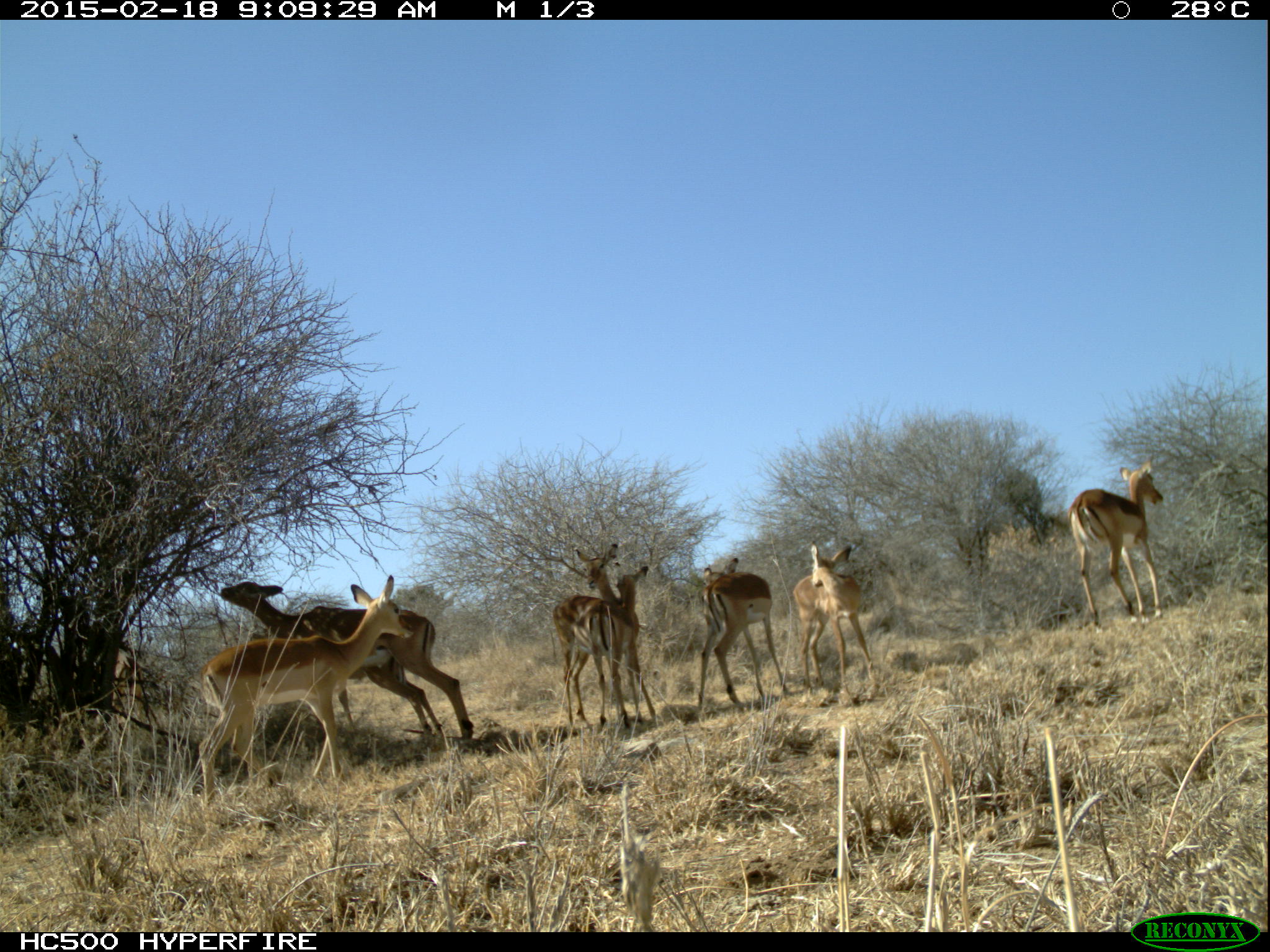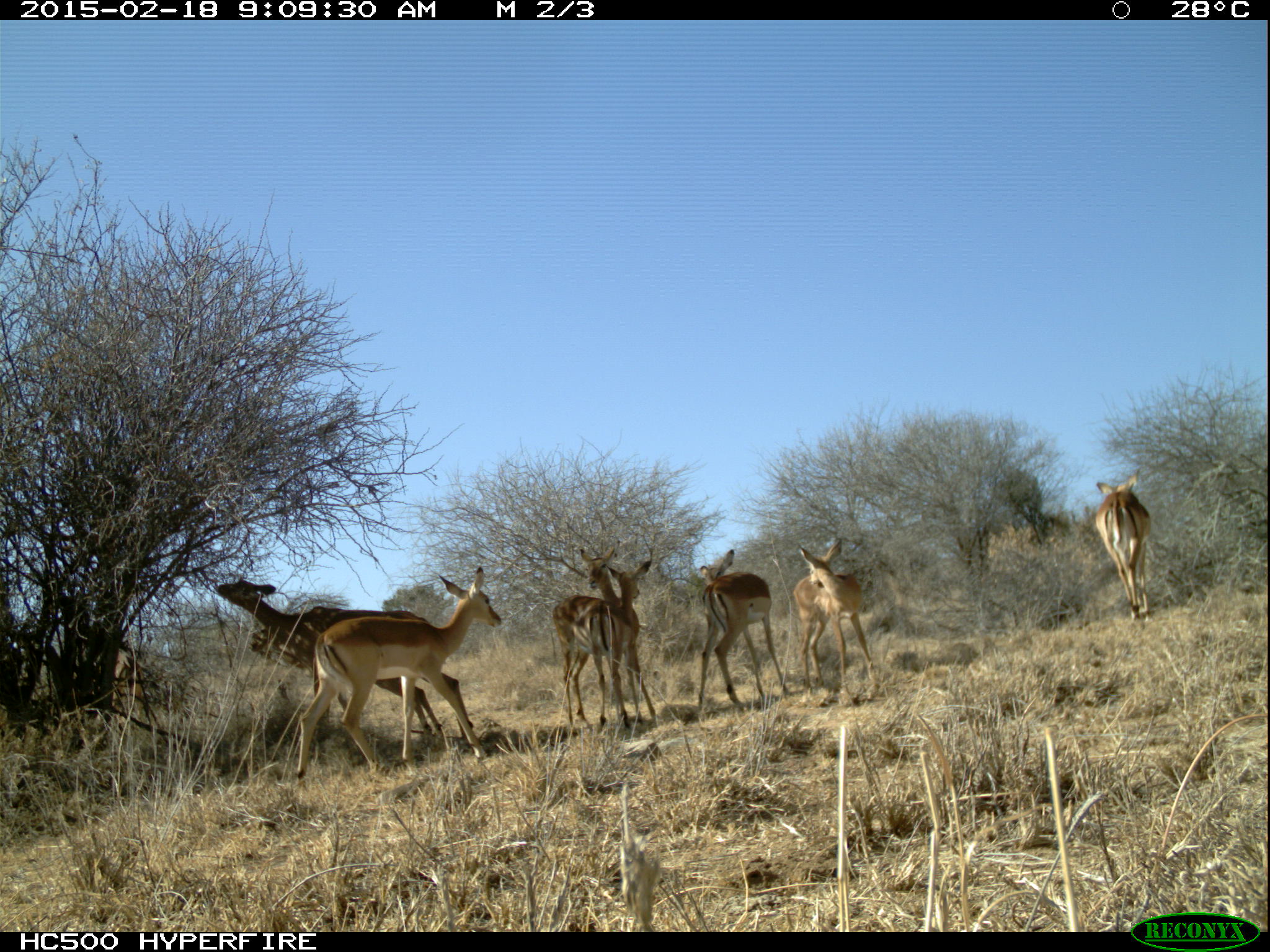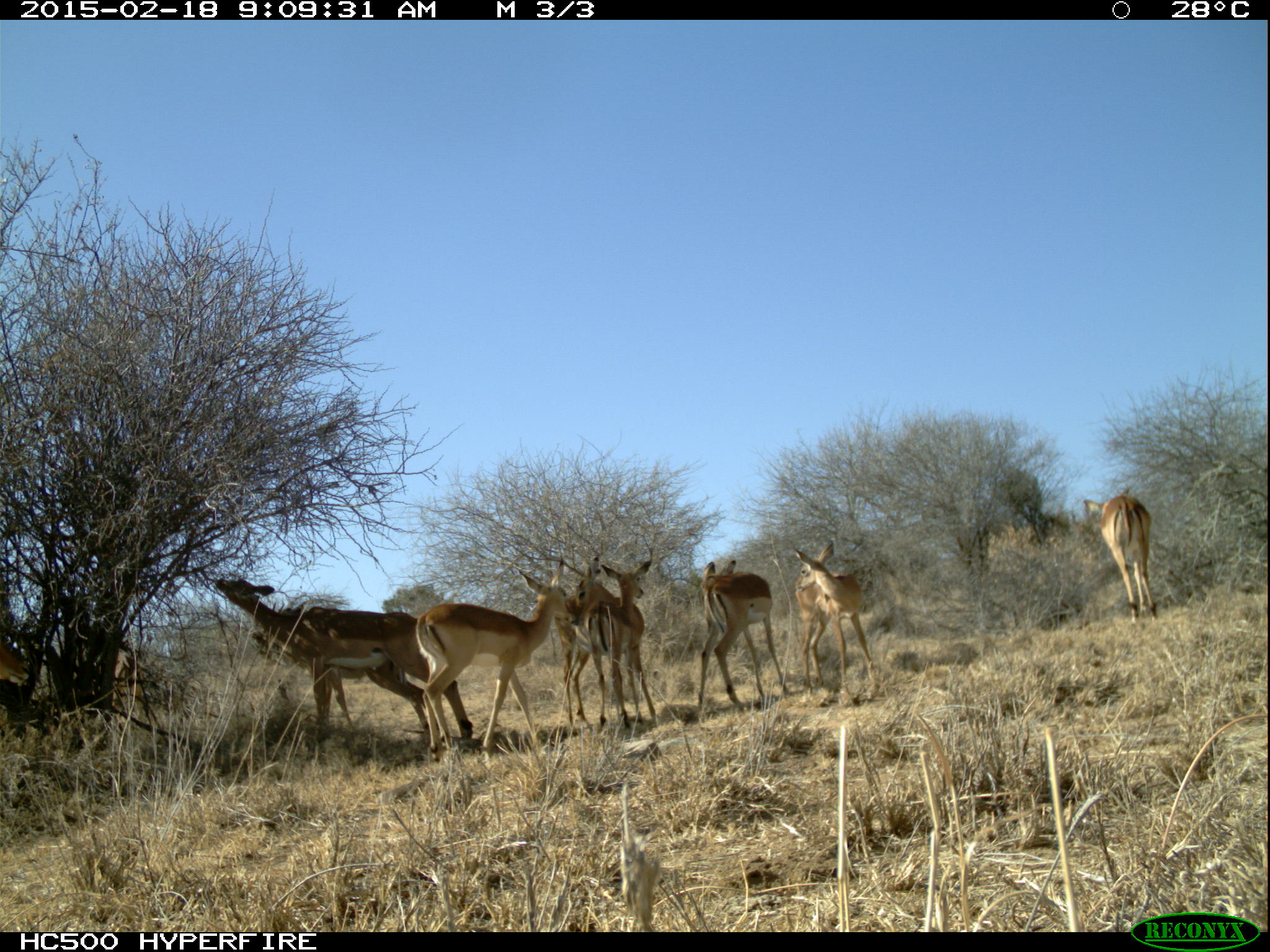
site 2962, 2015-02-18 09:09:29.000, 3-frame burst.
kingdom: Animalia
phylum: Chordata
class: Mammalia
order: Artiodactyla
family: Bovidae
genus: Aepyceros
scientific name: Aepyceros melampus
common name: impala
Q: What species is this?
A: Aepyceros melampus (impala).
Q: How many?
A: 9.